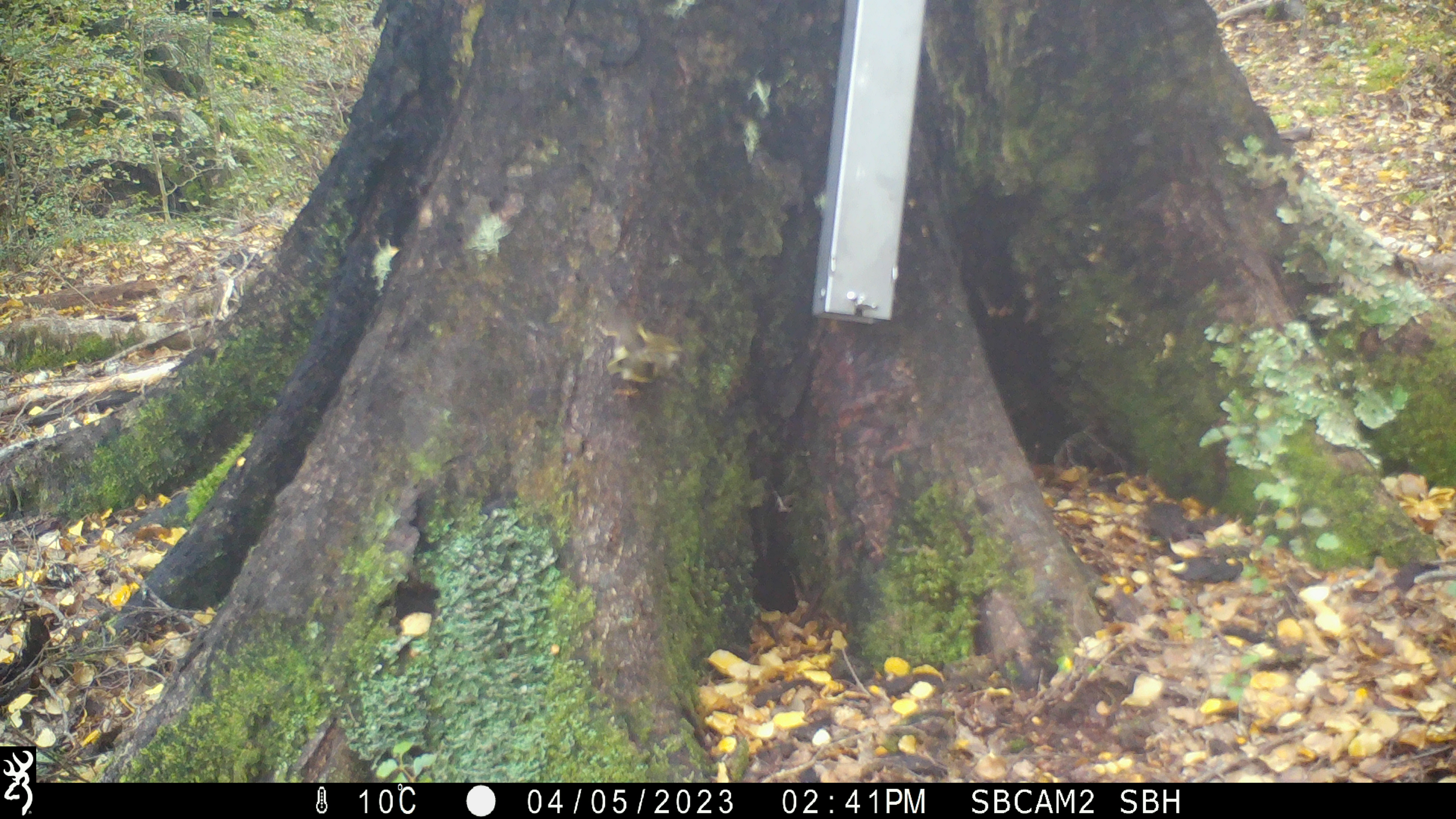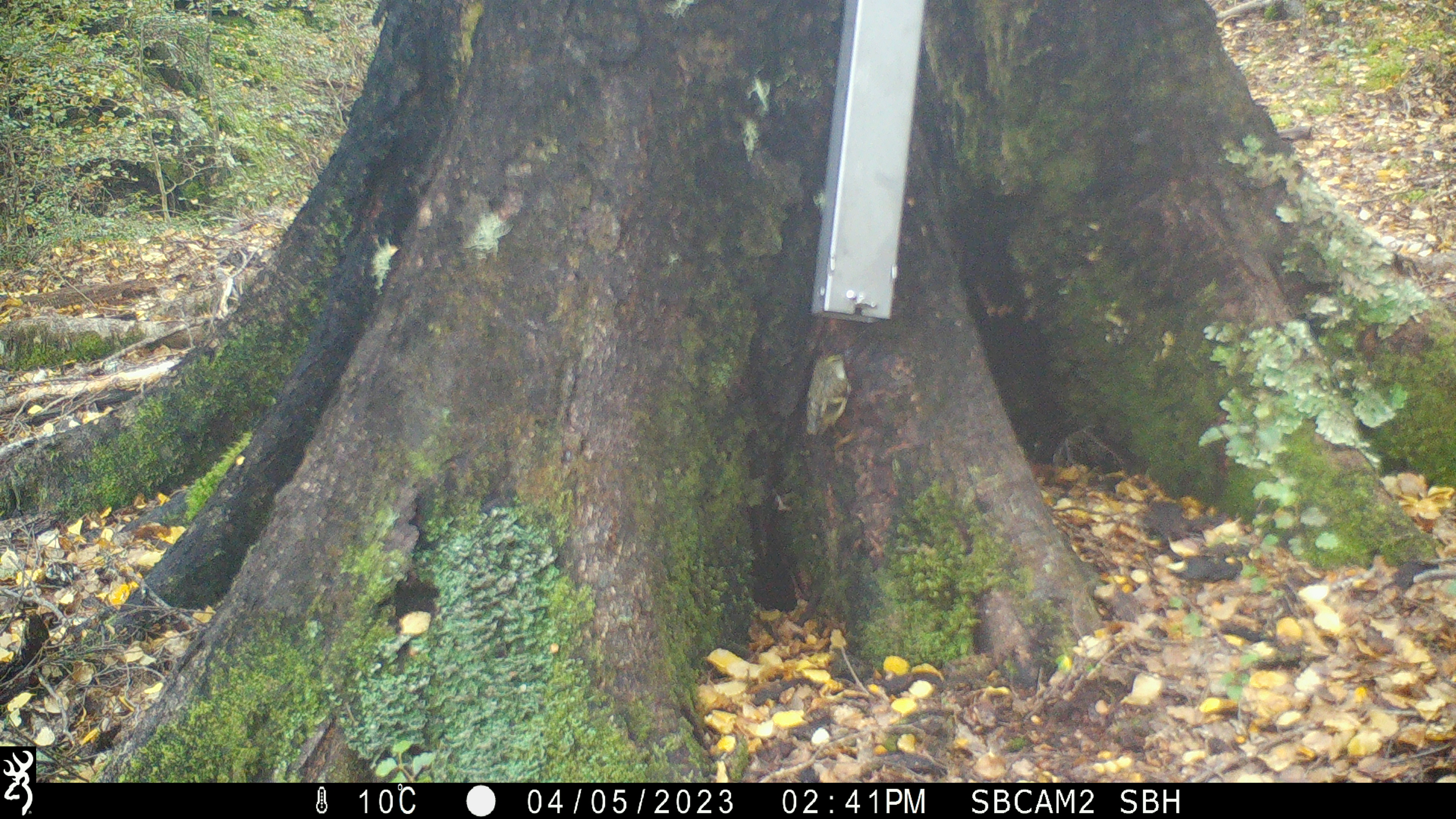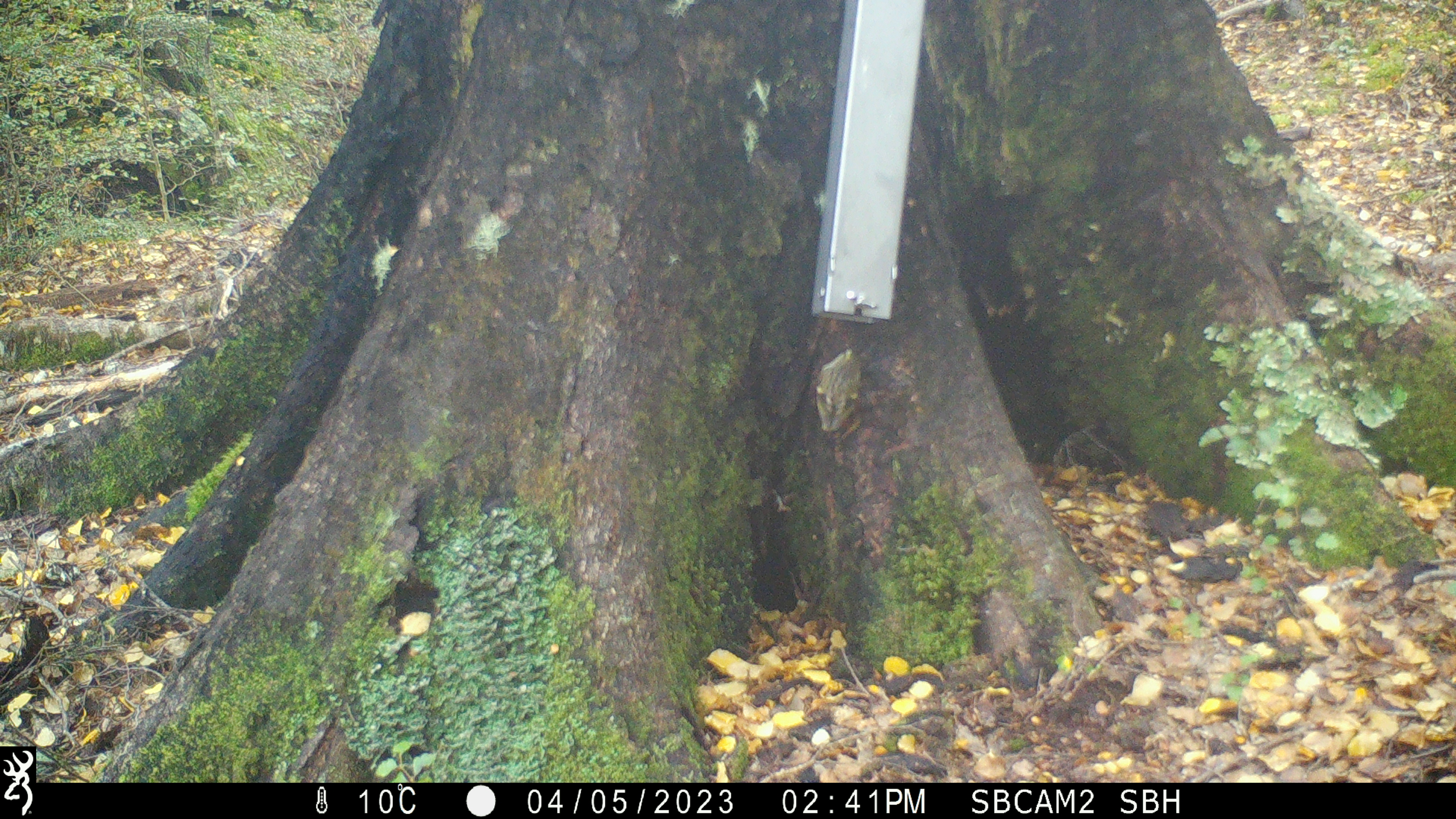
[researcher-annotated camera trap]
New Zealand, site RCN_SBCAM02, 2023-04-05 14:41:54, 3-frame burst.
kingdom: Animalia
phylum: Chordata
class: Aves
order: Passeriformes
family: Acanthisittidae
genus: Acanthisitta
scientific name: Acanthisitta chloris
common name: rifleman